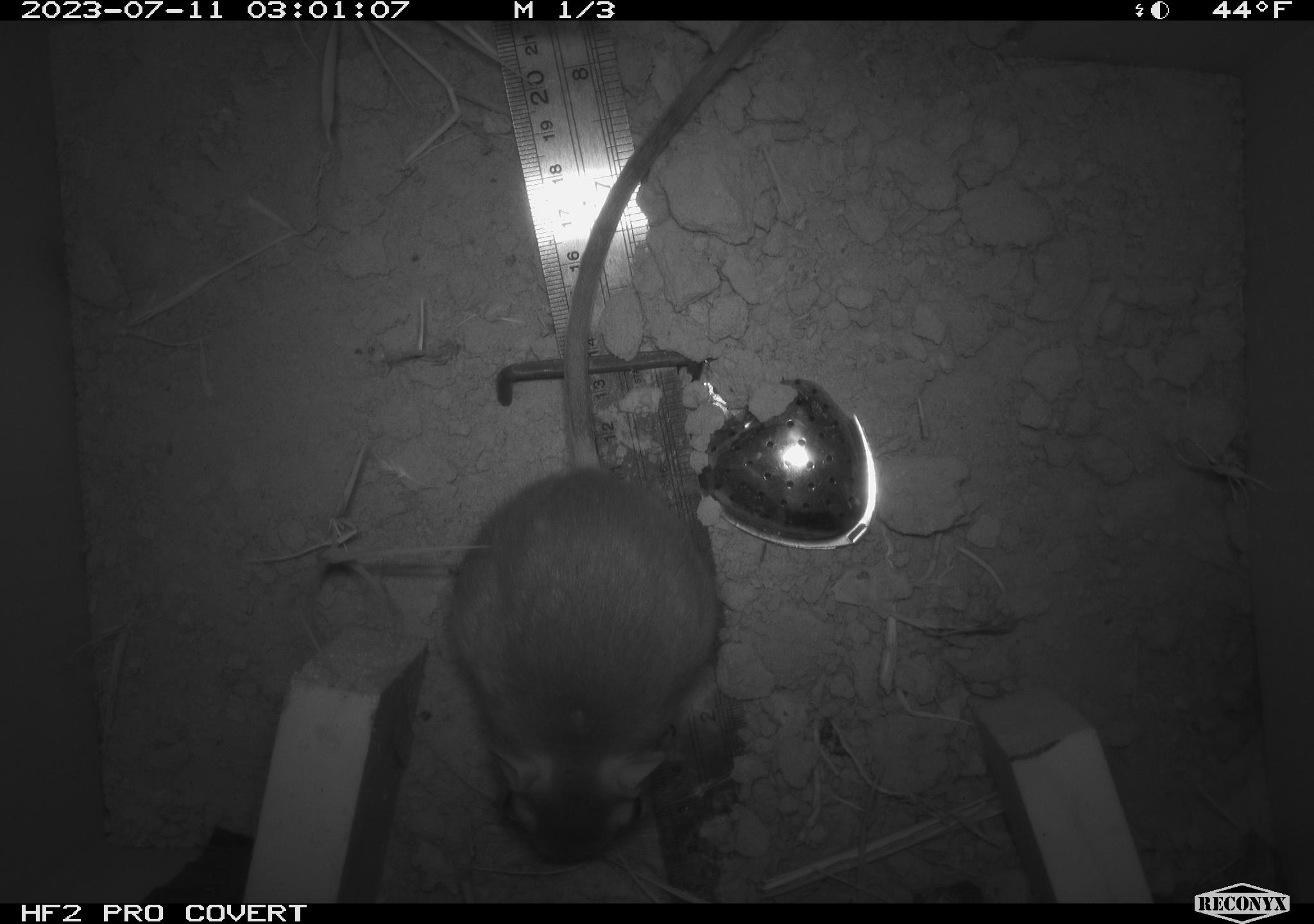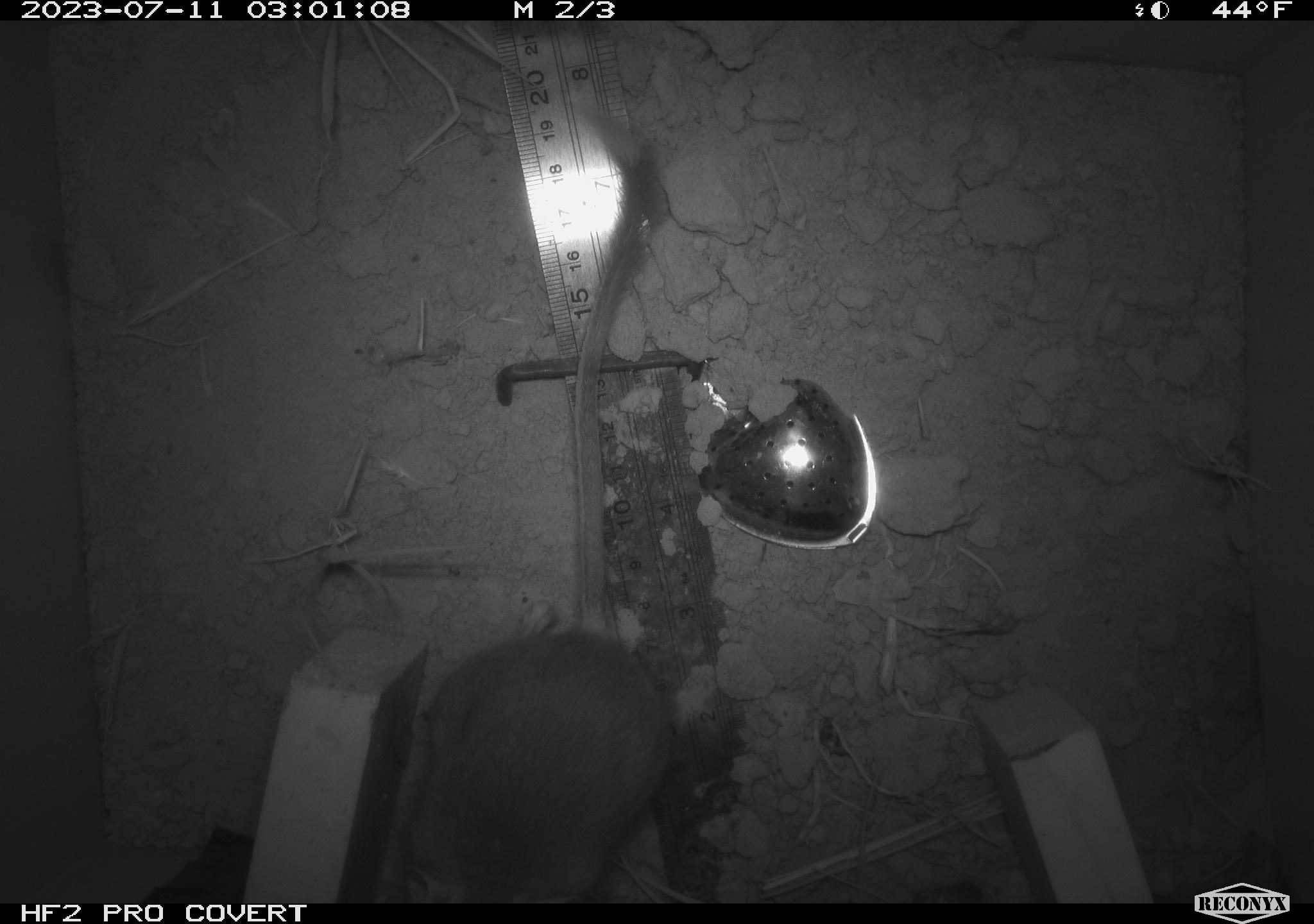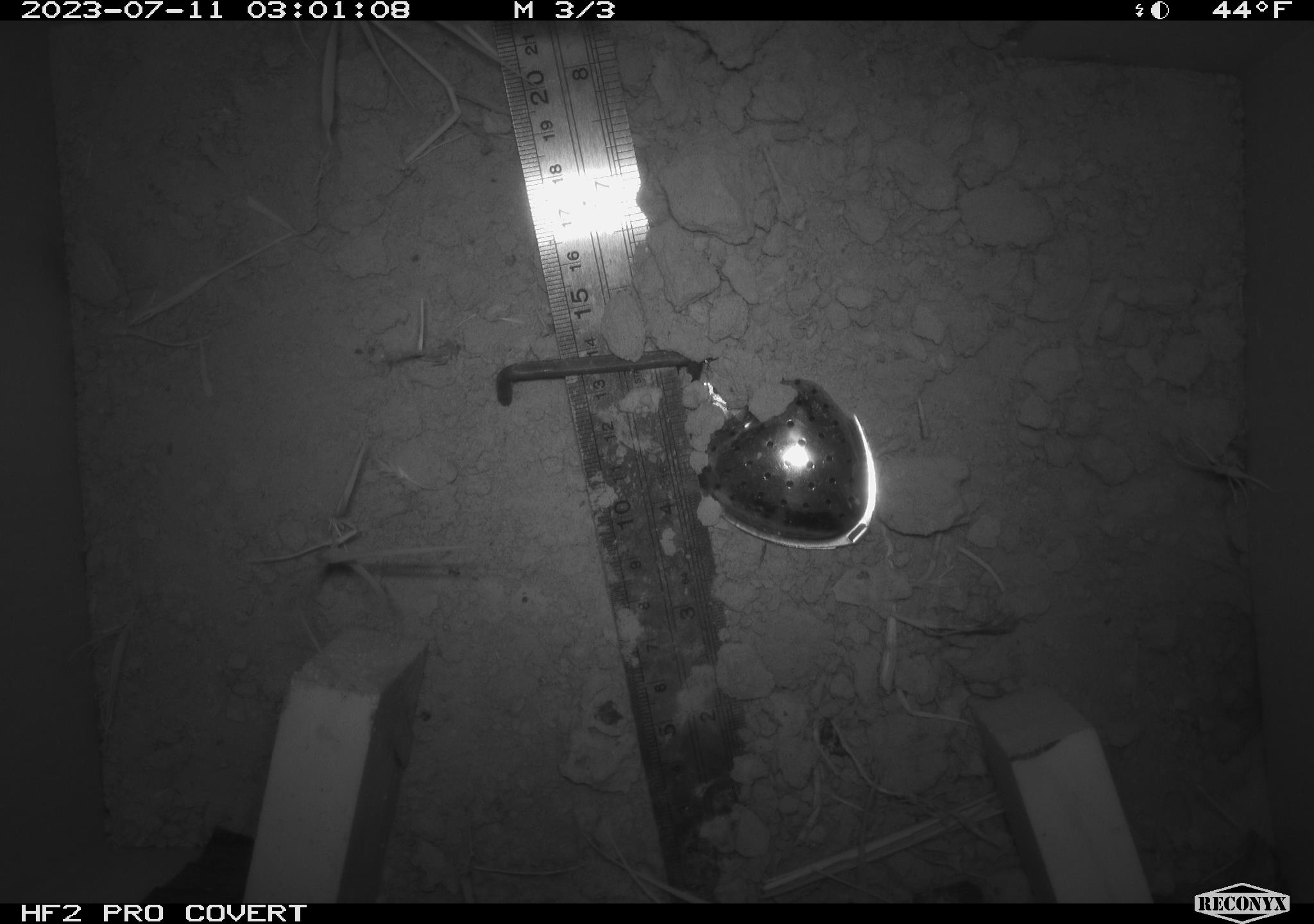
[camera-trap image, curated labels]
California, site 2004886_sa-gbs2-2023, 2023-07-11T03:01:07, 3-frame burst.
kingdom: Animalia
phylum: Chordata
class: Mammalia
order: Rodentia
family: Heteromyidae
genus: Dipodomys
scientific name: Dipodomys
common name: kangaroo rats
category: dipodomys species